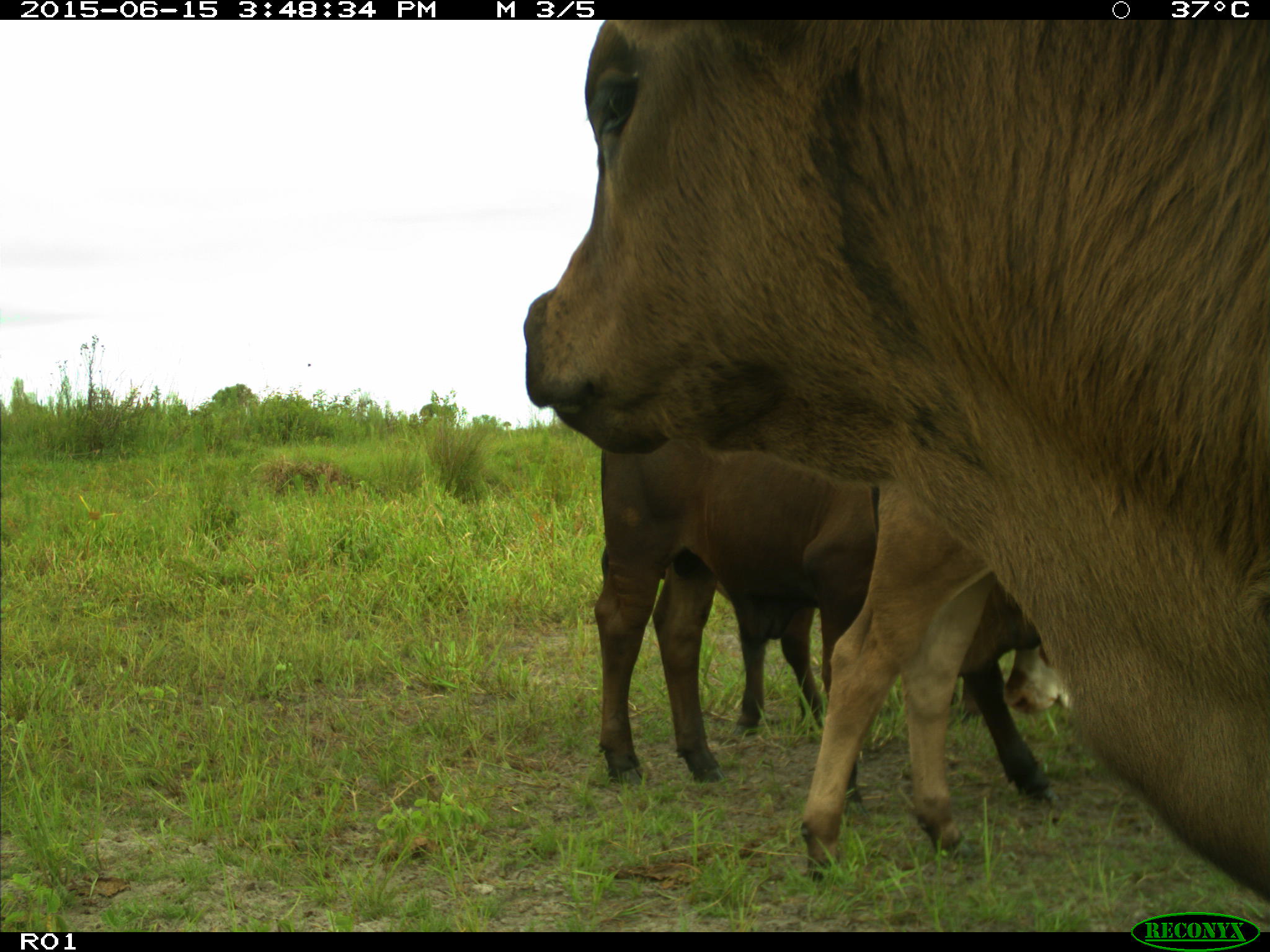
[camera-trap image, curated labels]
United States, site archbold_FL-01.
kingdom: Animalia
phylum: Chordata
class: Mammalia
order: Artiodactyla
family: Bovidae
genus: Bos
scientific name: Bos taurus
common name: domestic cow